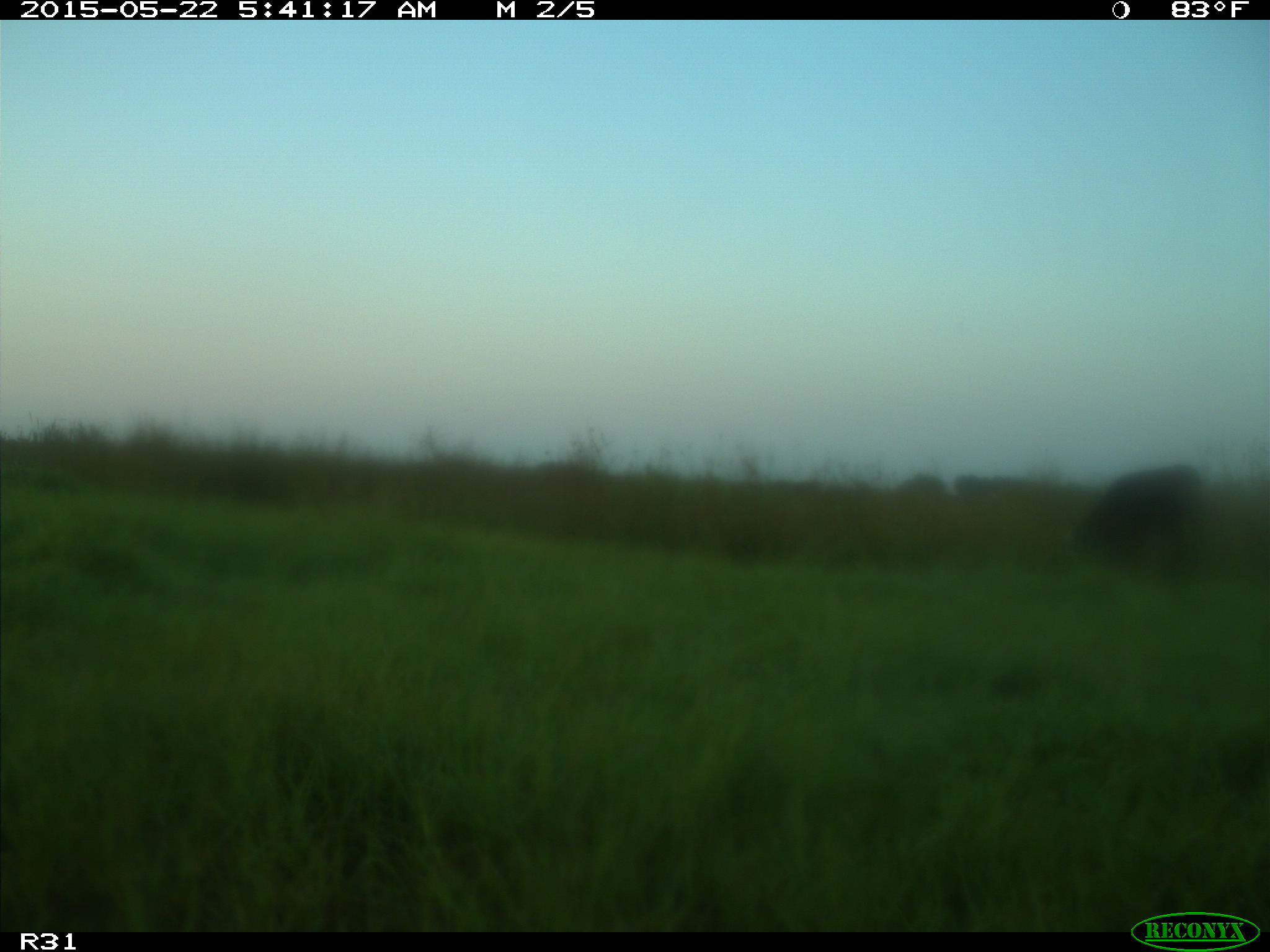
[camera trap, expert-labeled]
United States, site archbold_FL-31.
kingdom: Animalia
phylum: Chordata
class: Mammalia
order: Artiodactyla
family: Bovidae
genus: Bos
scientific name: Bos taurus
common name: domestic cow